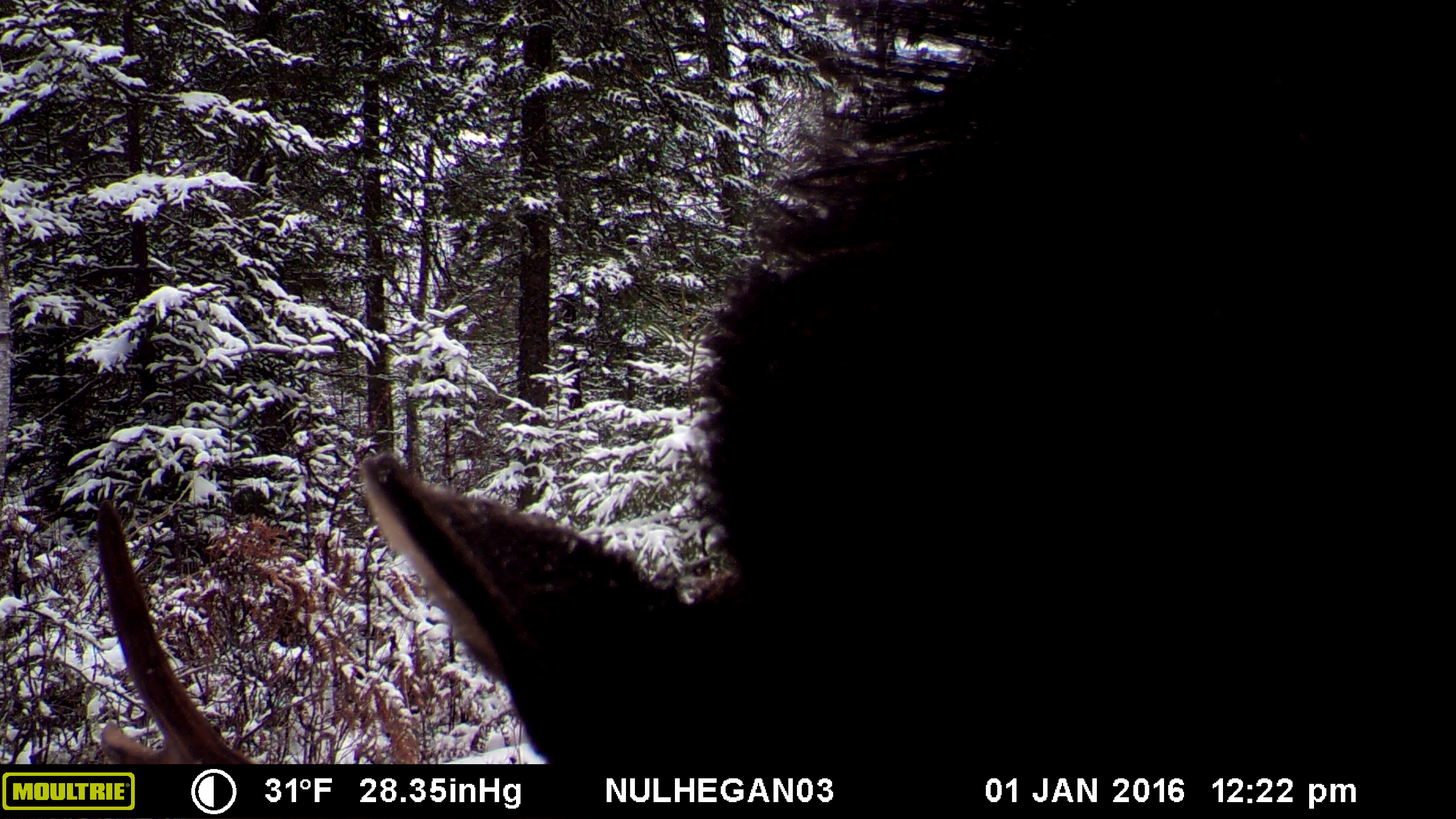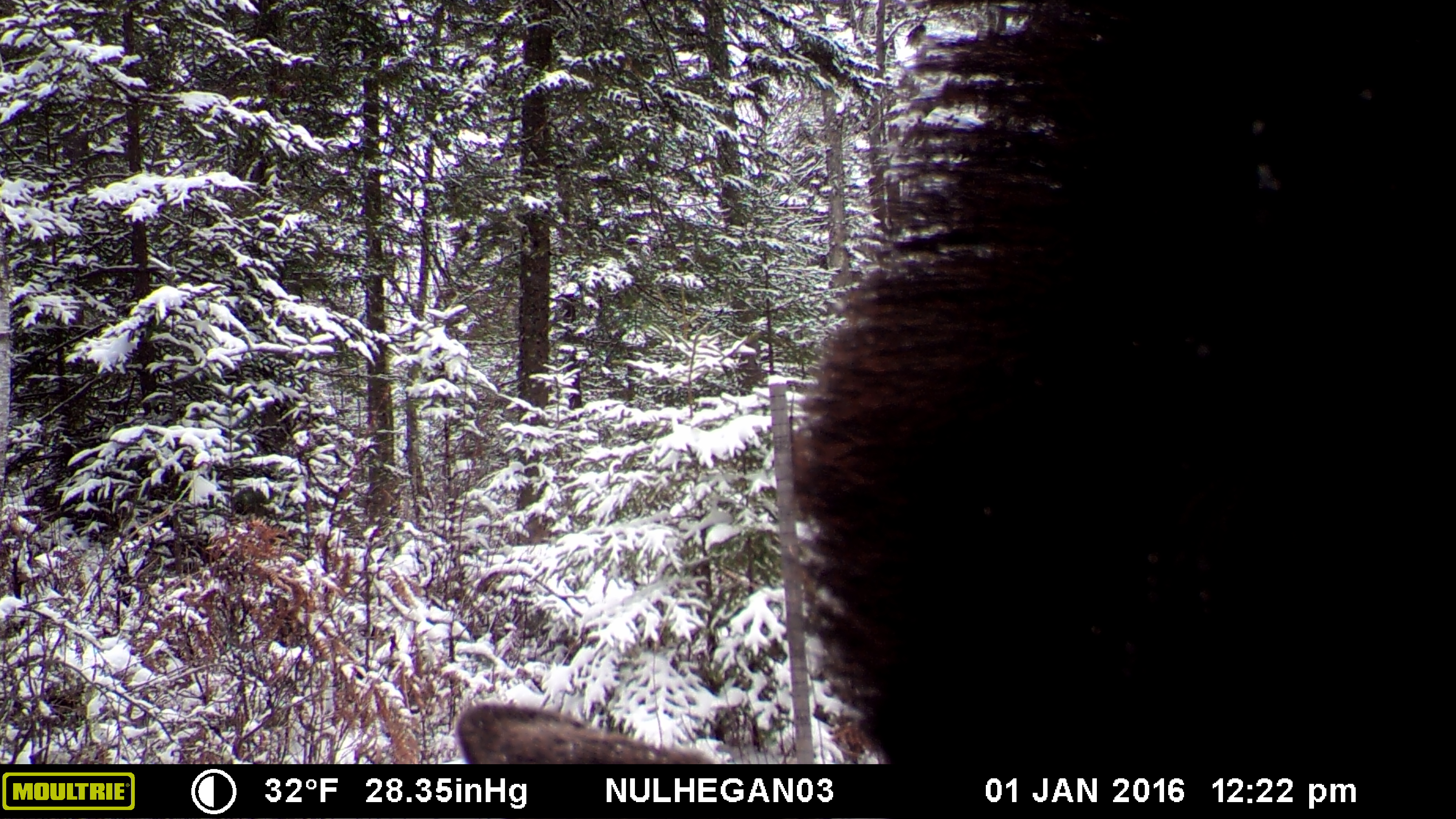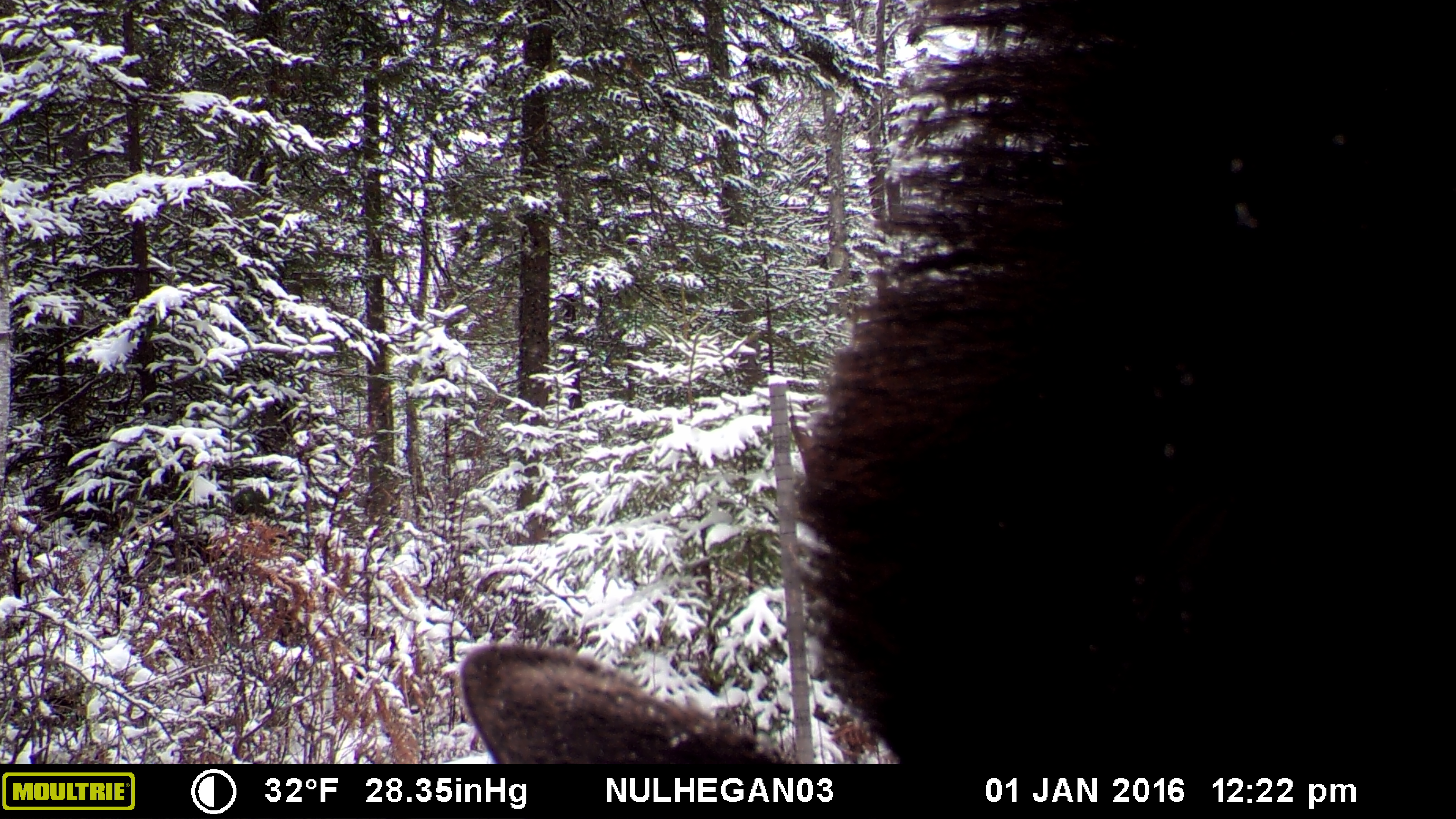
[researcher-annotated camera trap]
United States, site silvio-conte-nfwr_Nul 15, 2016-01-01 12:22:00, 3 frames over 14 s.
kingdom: Animalia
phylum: Chordata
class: Mammalia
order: Artiodactyla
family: Cervidae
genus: Alces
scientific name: Alces alces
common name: moose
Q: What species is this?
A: Moose (Alces alces).